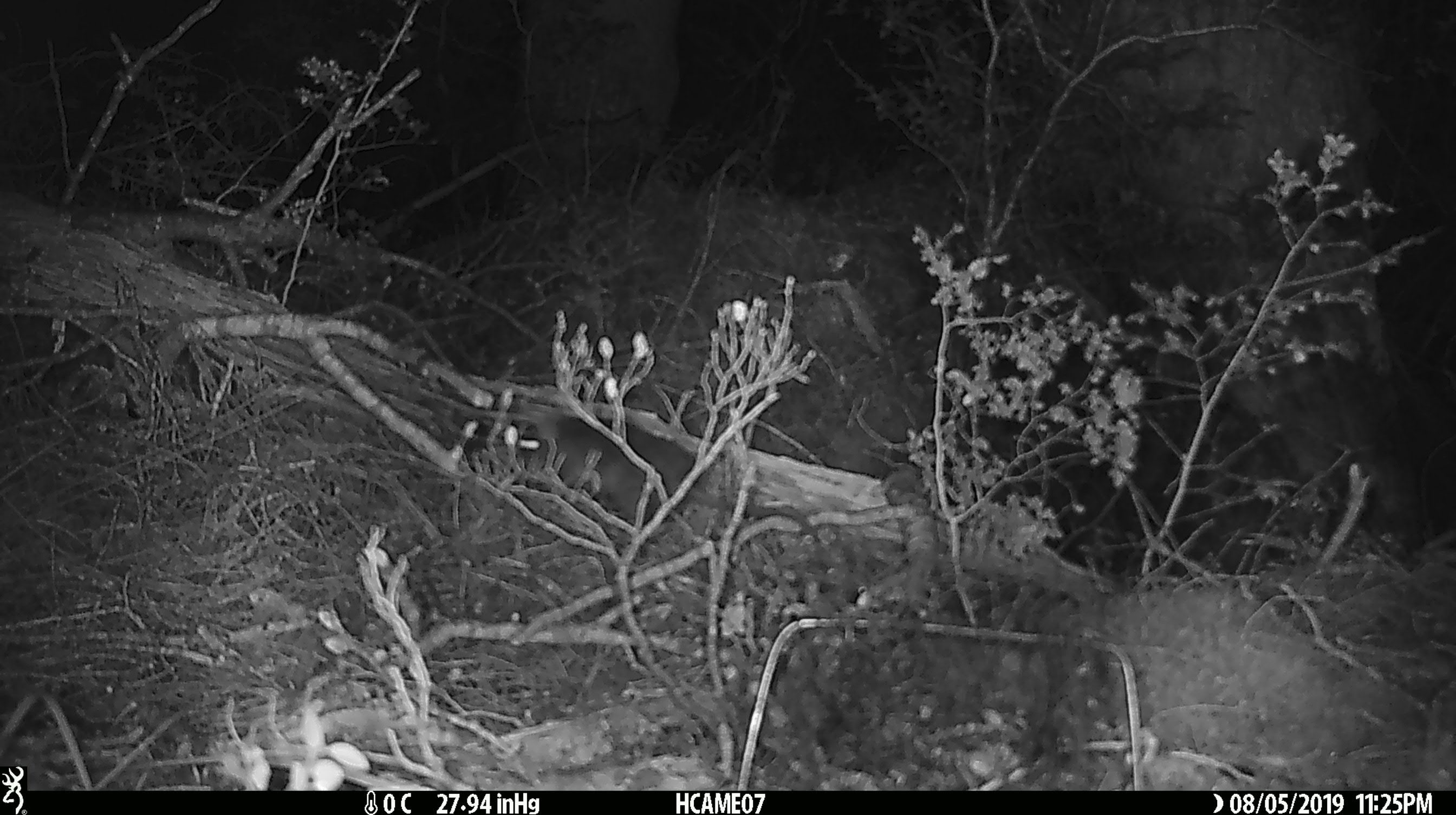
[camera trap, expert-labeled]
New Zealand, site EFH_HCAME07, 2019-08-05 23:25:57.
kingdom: Animalia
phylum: Chordata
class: Mammalia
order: Rodentia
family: Muridae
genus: Rattus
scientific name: Rattus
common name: rat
Rat (Rattus).